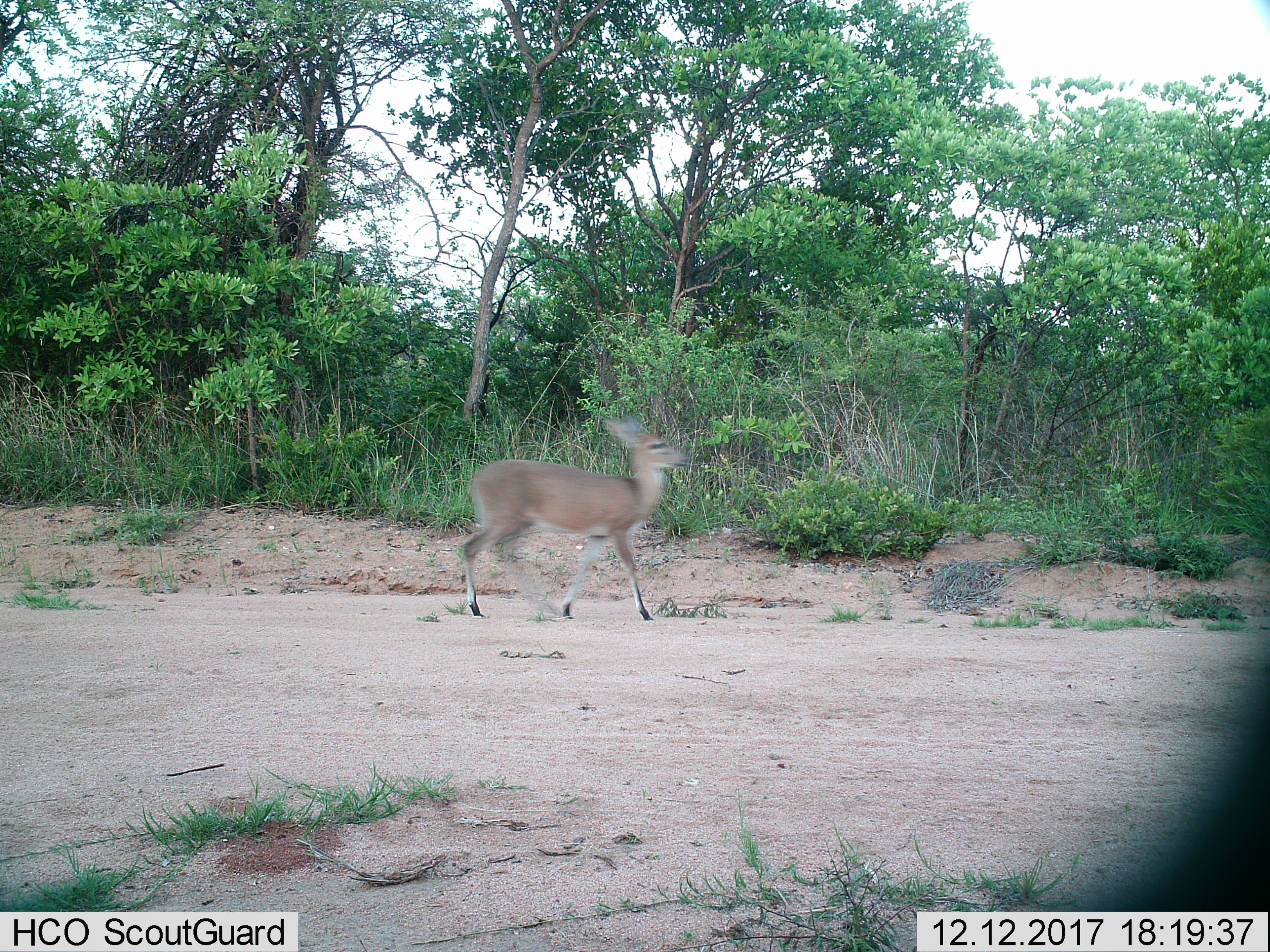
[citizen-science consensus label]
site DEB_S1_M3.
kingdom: Animalia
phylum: Chordata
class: Mammalia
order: Artiodactyla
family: Bovidae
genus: Sylvicapra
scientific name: Sylvicapra grimmia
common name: common duiker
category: duikercommongrey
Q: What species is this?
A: Duikercommongrey (common duiker) (Sylvicapra grimmia).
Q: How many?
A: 1.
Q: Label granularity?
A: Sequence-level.